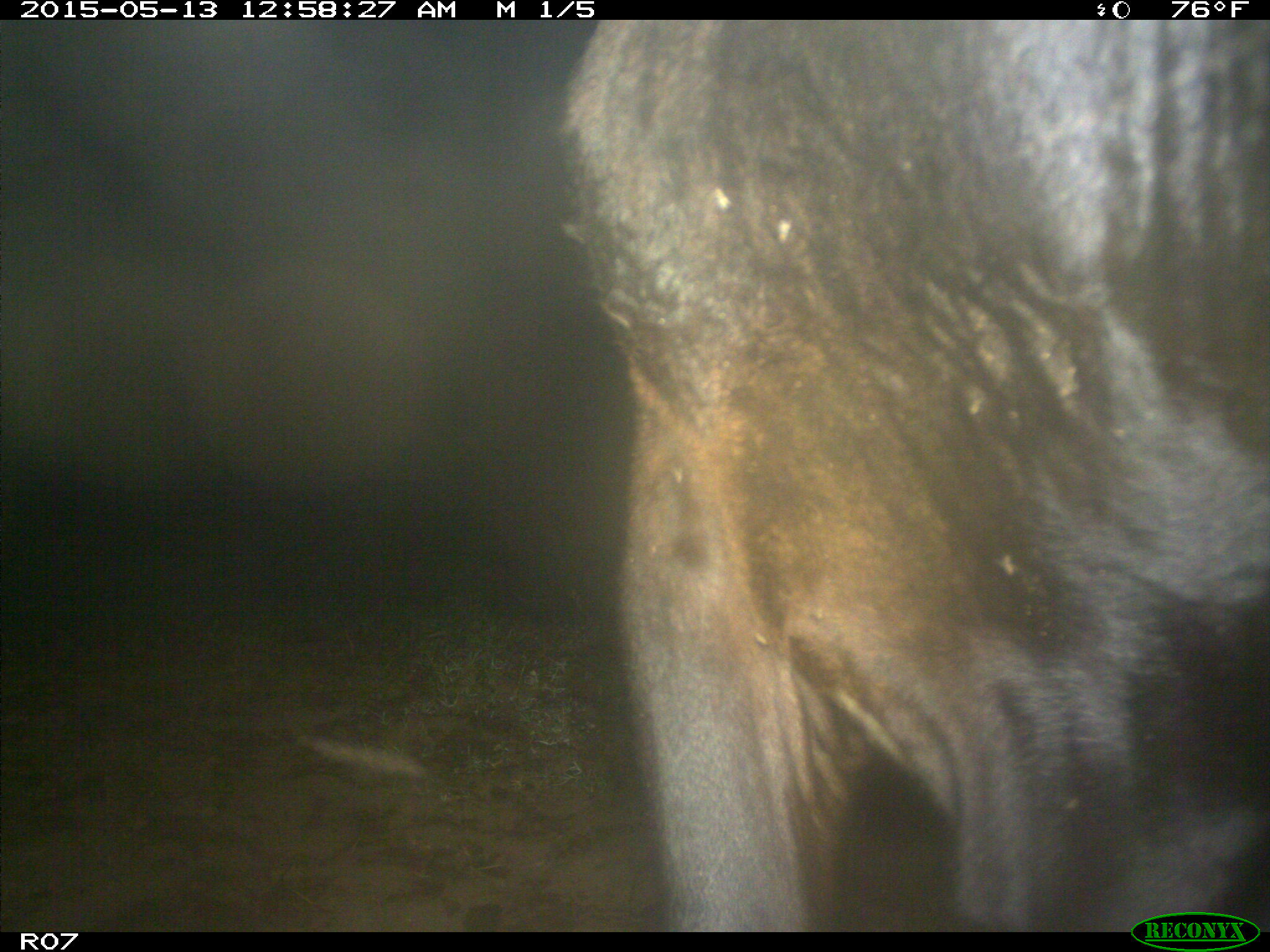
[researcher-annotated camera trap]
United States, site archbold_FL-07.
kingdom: Animalia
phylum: Chordata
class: Mammalia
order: Artiodactyla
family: Bovidae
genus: Bos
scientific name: Bos taurus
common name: domestic cow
Bos taurus (domestic cow).